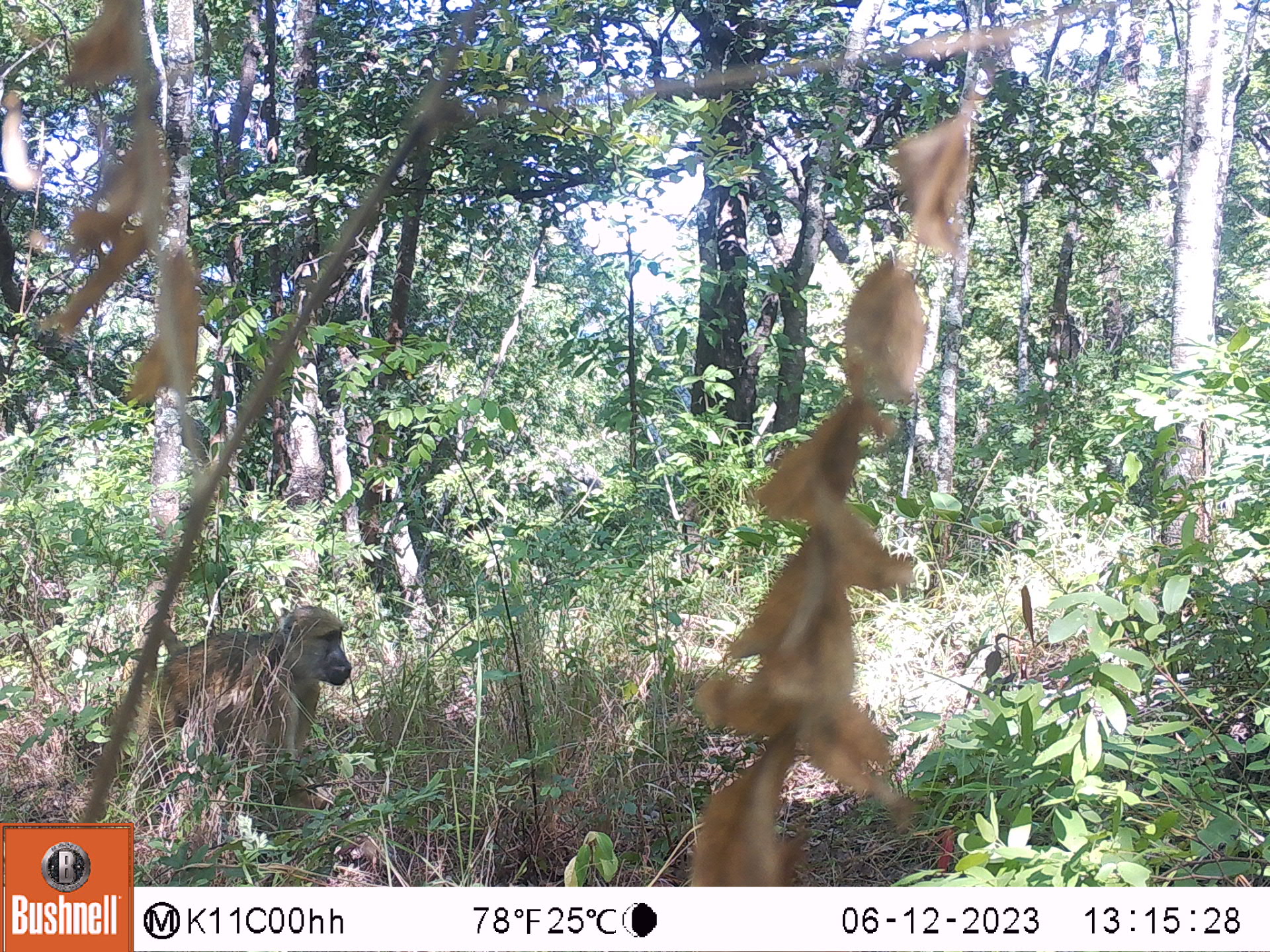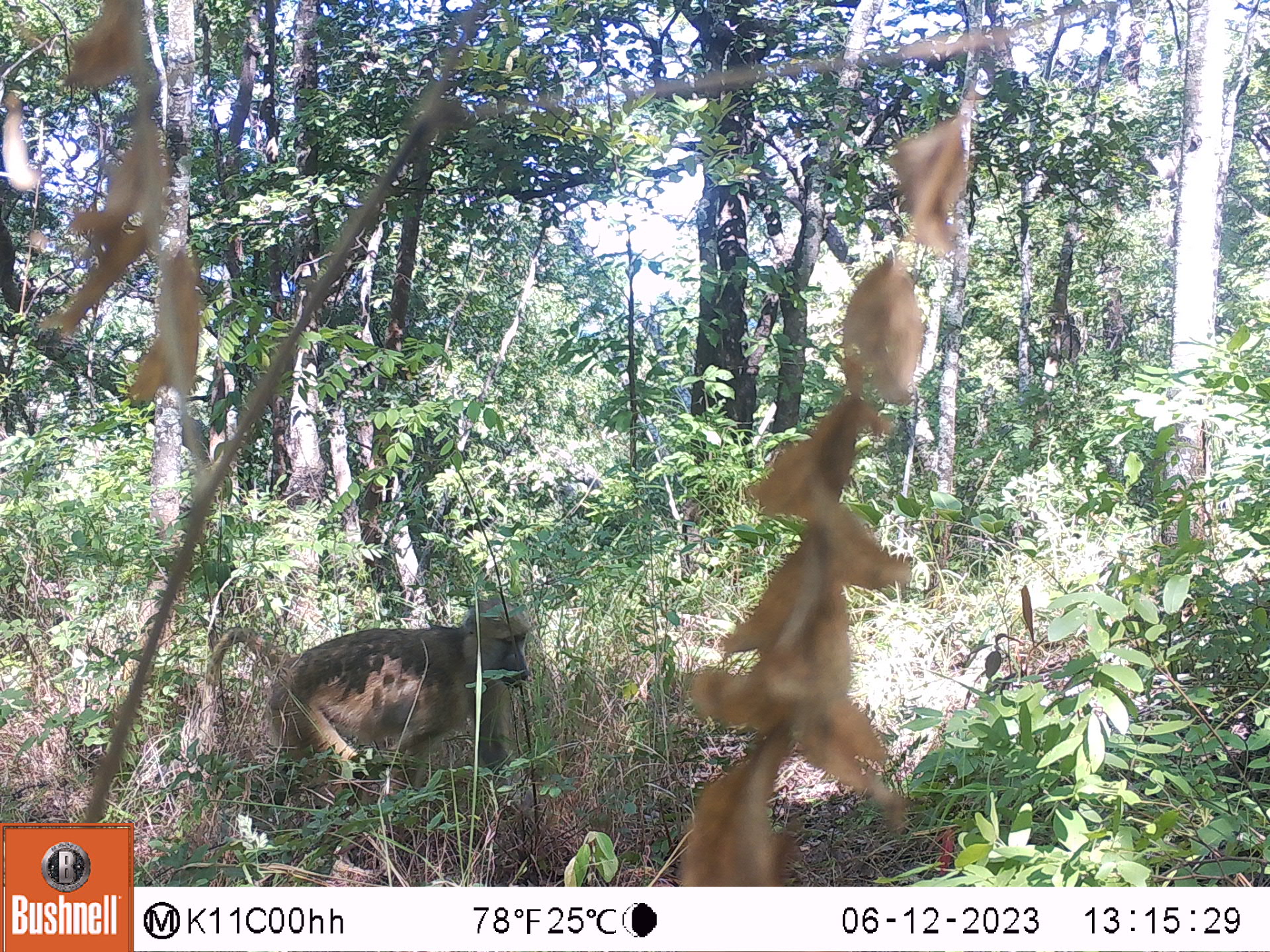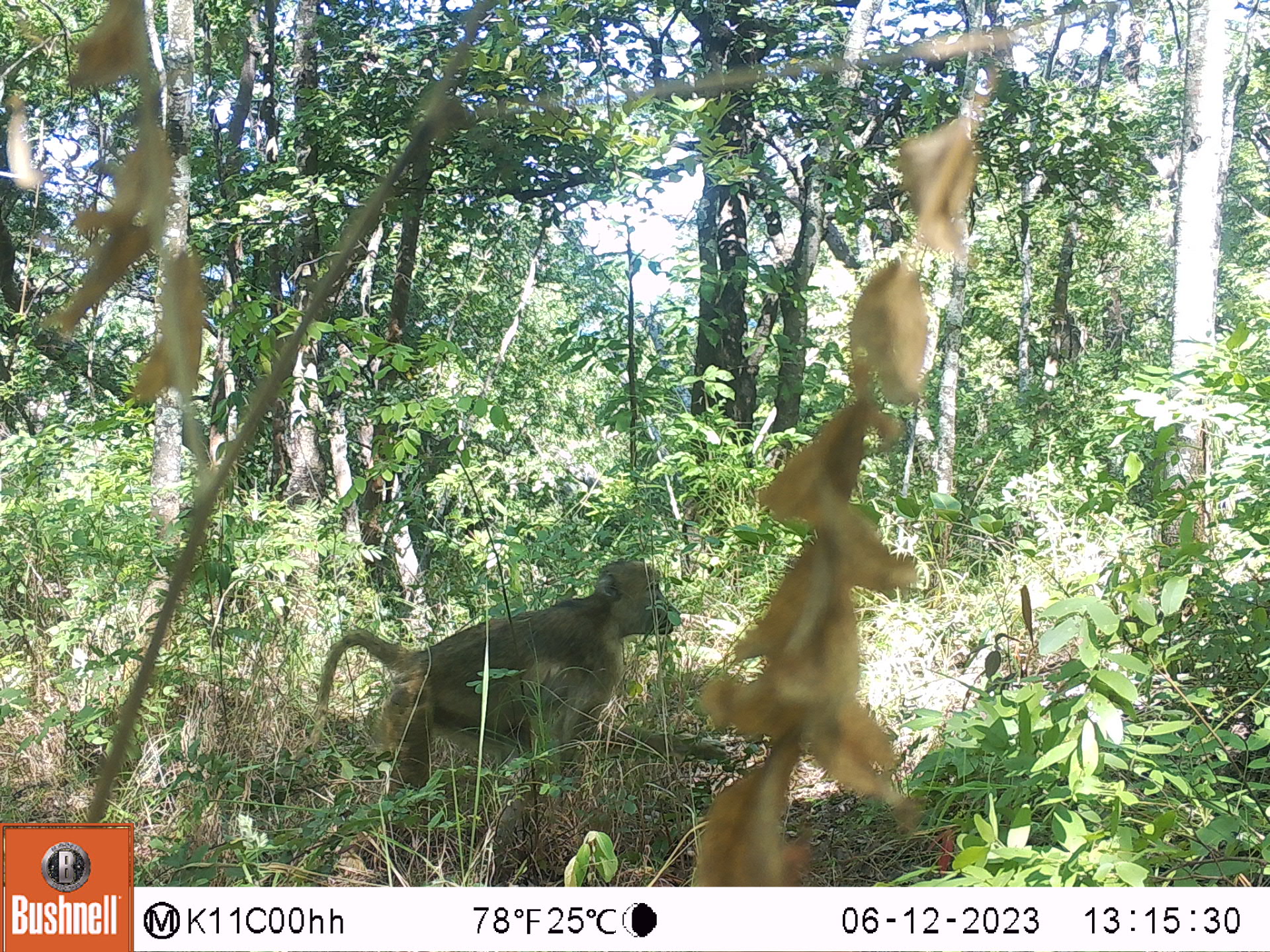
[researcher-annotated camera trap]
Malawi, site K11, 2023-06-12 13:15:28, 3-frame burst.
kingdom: Animalia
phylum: Chordata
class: Mammalia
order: Primates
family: Cercopithecidae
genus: Papio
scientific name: Papio cynocephalus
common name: yellow baboon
Yellow baboon (Papio cynocephalus), count 1.